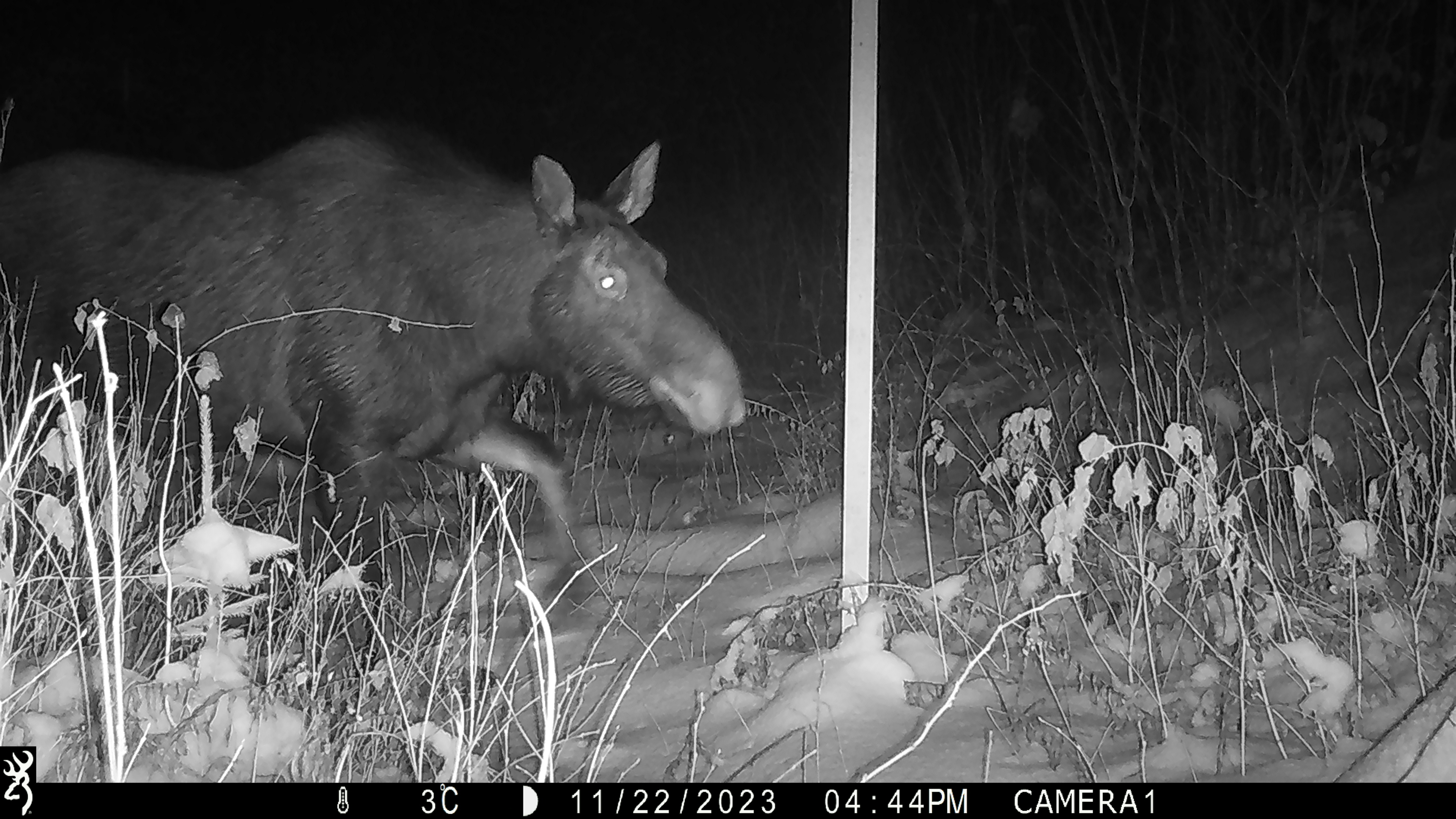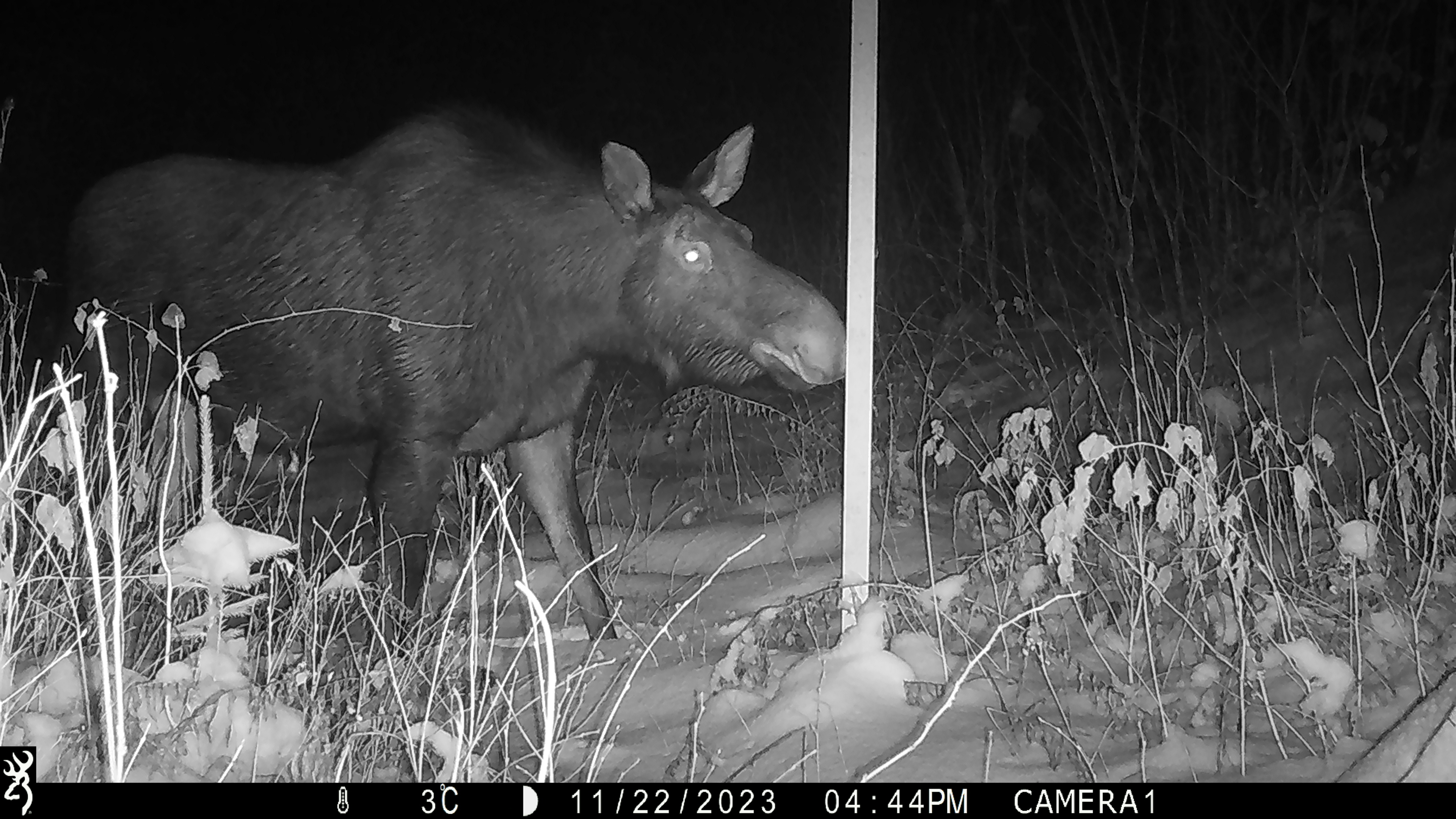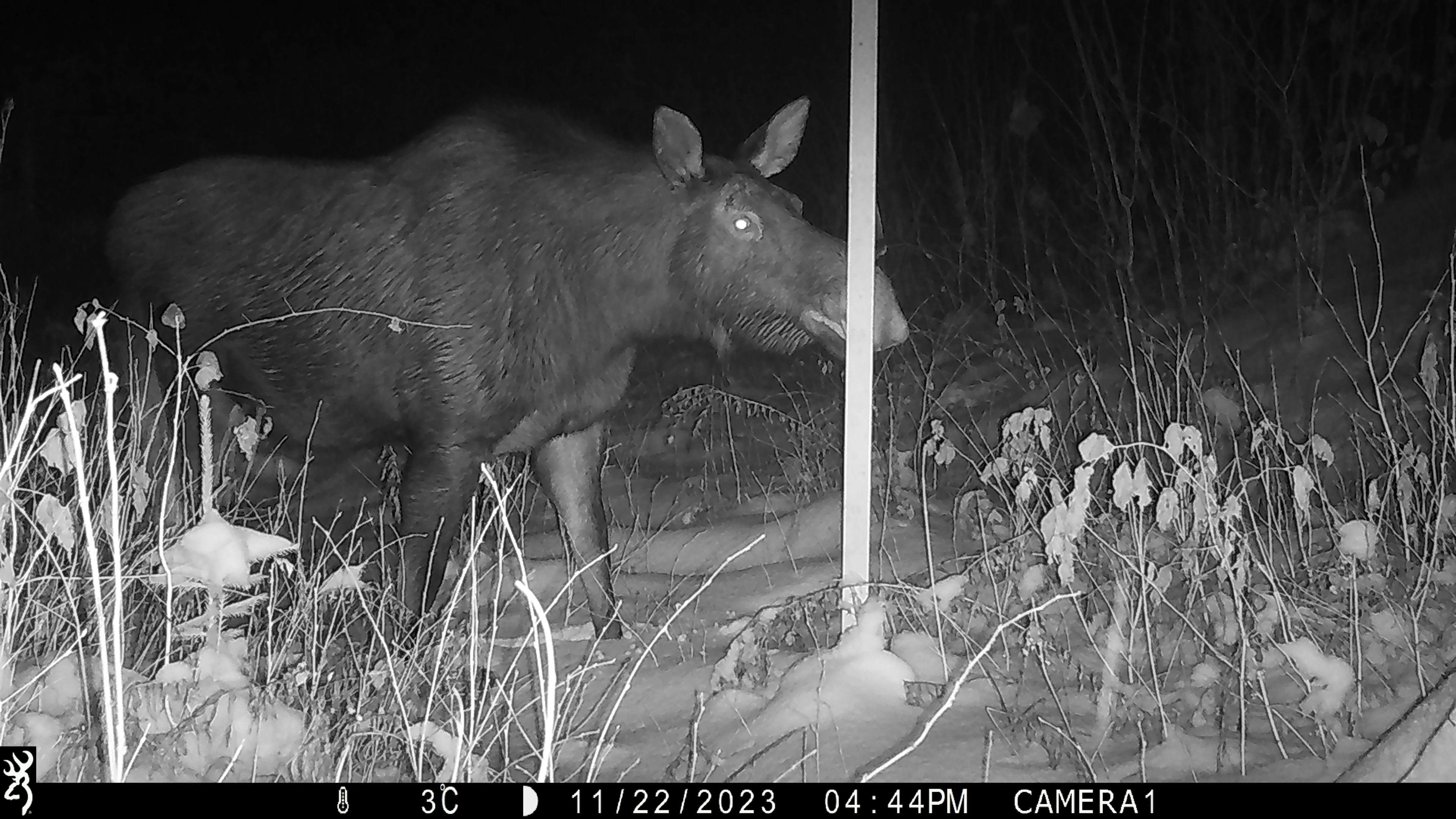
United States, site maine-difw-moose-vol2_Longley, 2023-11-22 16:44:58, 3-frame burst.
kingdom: Animalia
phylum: Chordata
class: Mammalia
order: Artiodactyla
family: Cervidae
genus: Alces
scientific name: Alces alces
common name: moose